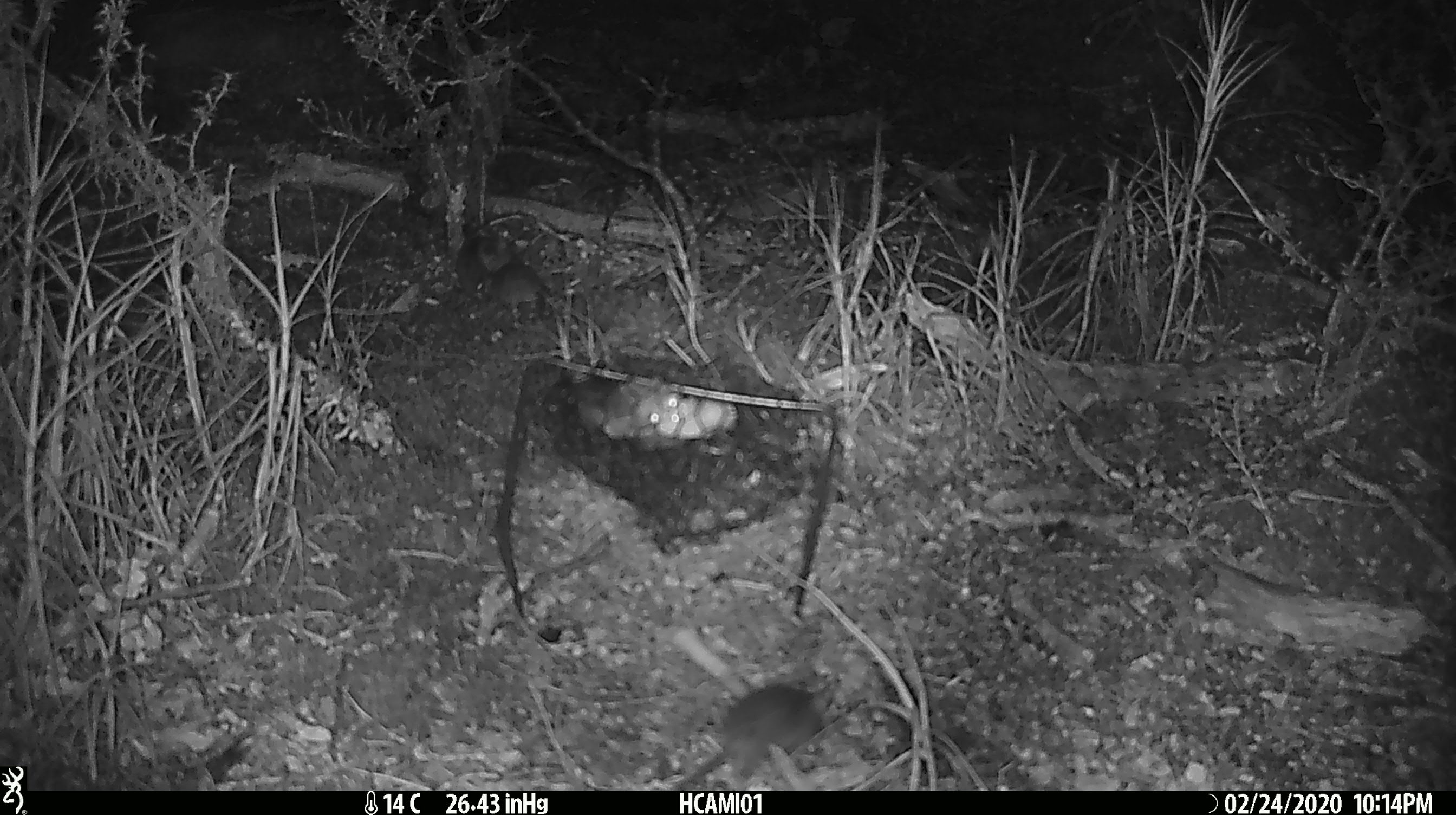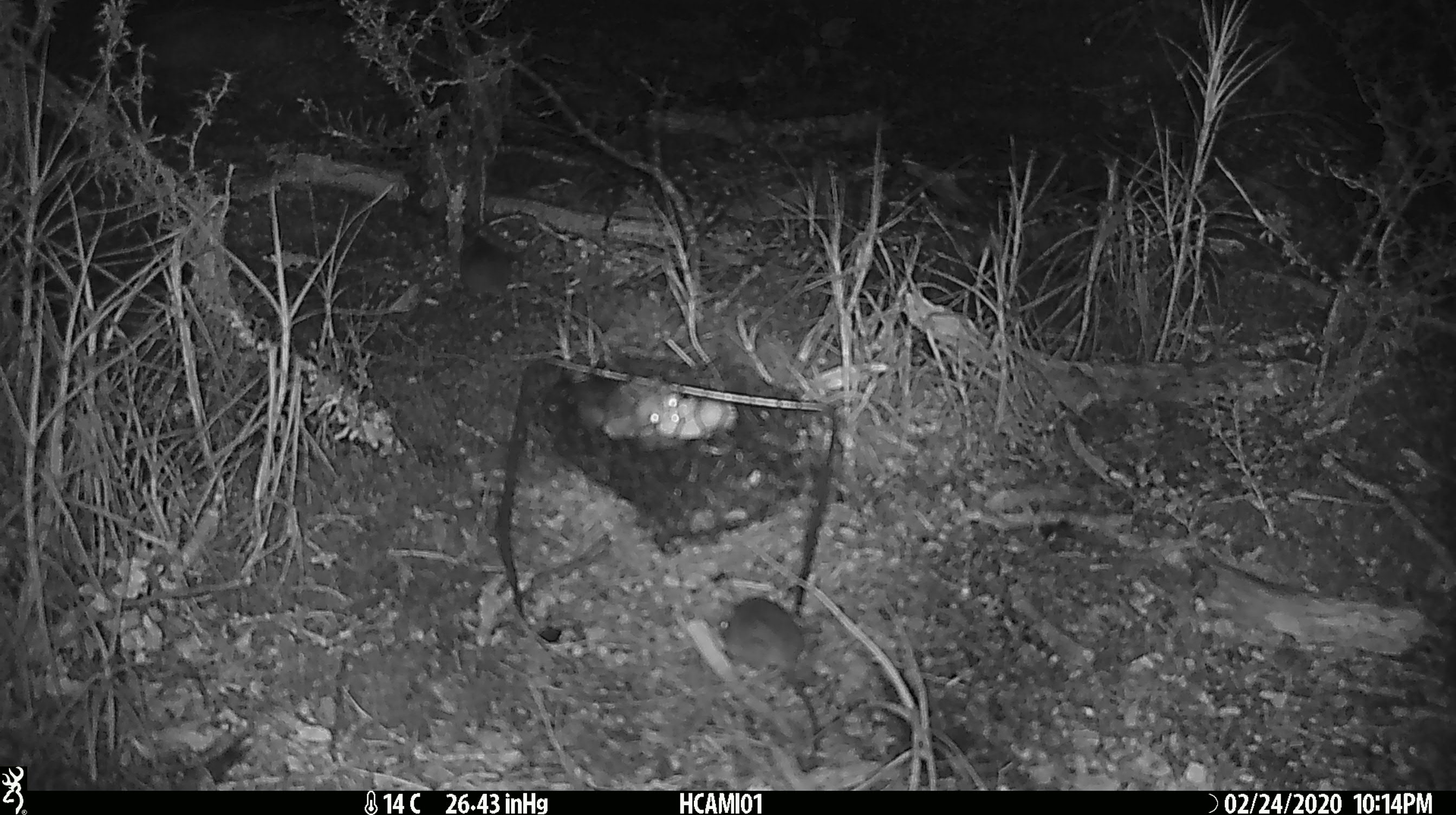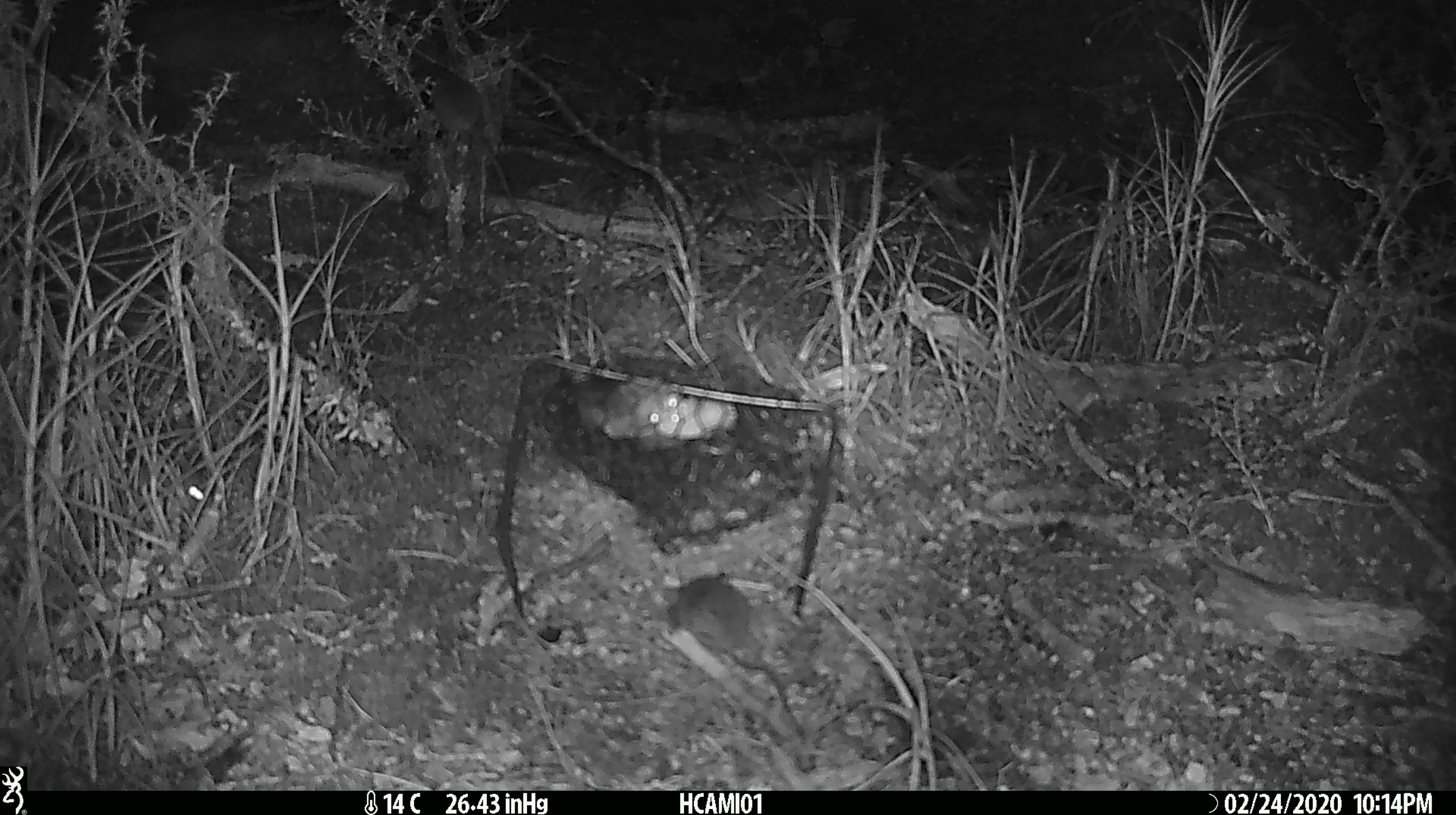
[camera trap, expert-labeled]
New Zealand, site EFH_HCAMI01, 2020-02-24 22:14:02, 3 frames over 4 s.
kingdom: Animalia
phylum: Chordata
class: Mammalia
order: Rodentia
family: Muridae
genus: Mus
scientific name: Mus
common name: mouse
Mouse (Mus).